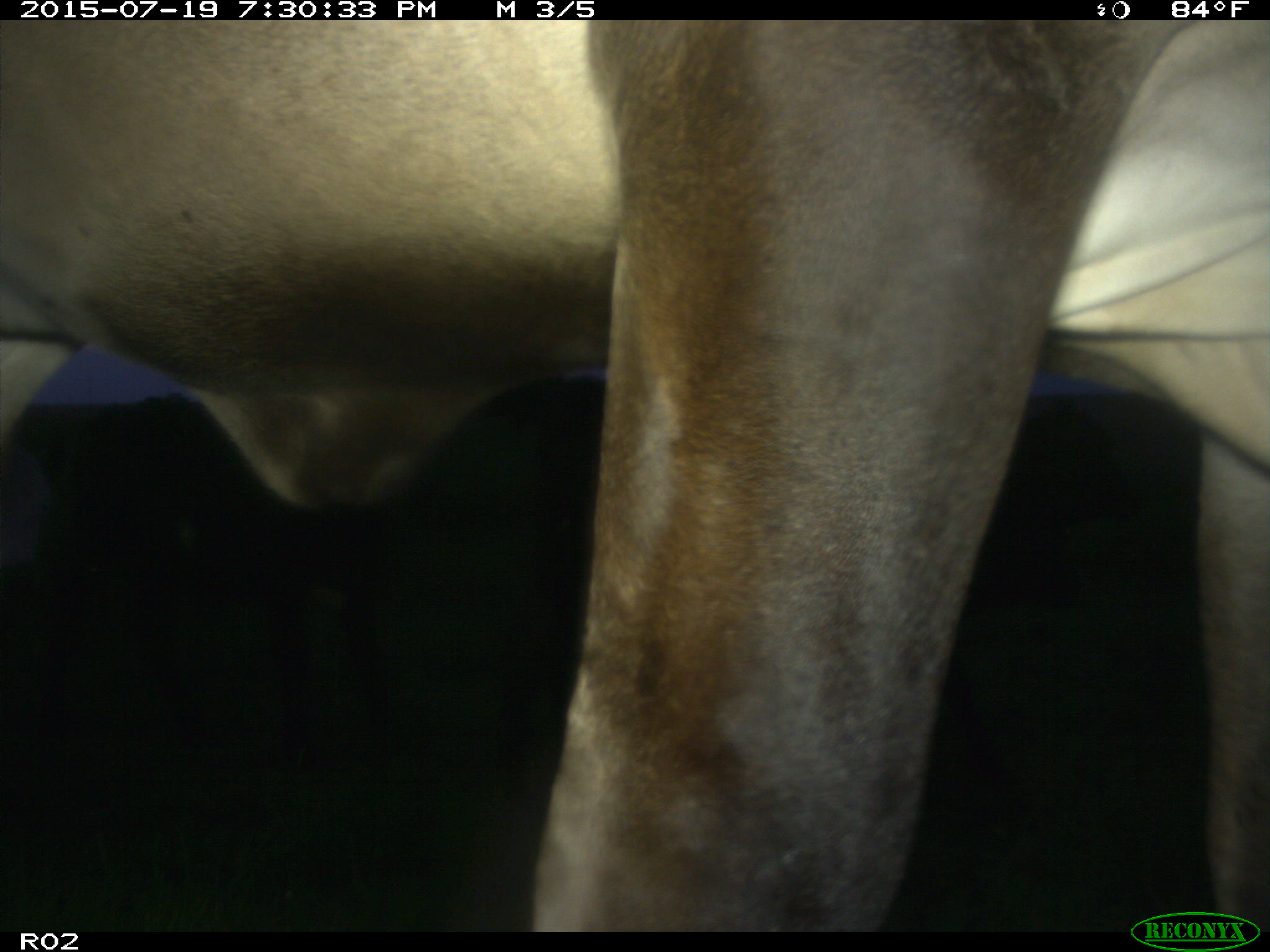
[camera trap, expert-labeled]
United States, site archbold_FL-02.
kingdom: Animalia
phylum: Chordata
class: Mammalia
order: Artiodactyla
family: Bovidae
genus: Bos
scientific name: Bos taurus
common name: domestic cow